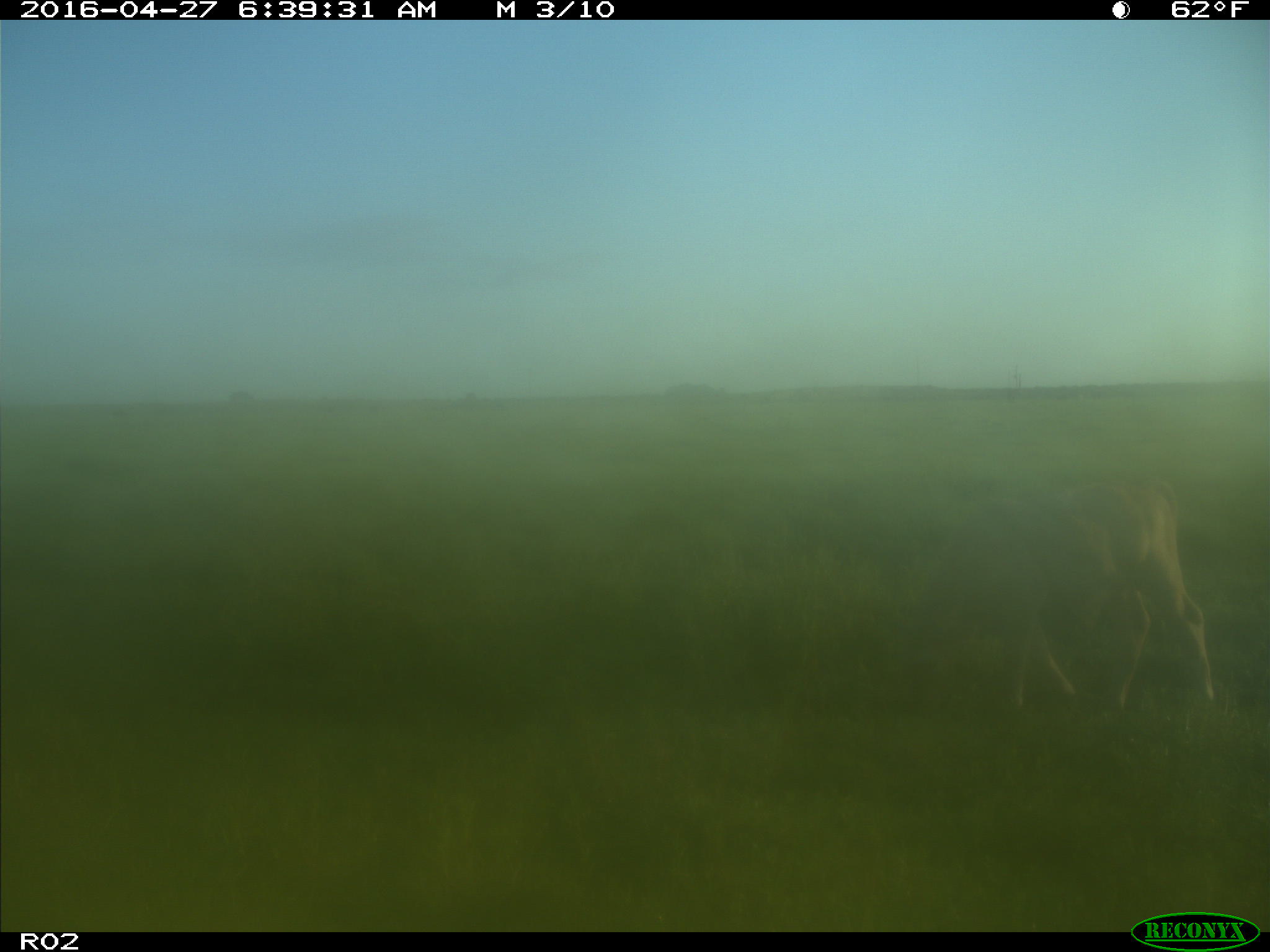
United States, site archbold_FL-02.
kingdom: Animalia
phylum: Chordata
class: Mammalia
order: Artiodactyla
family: Bovidae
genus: Bos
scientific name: Bos taurus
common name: domestic cow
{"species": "Bos taurus (domestic cow)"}